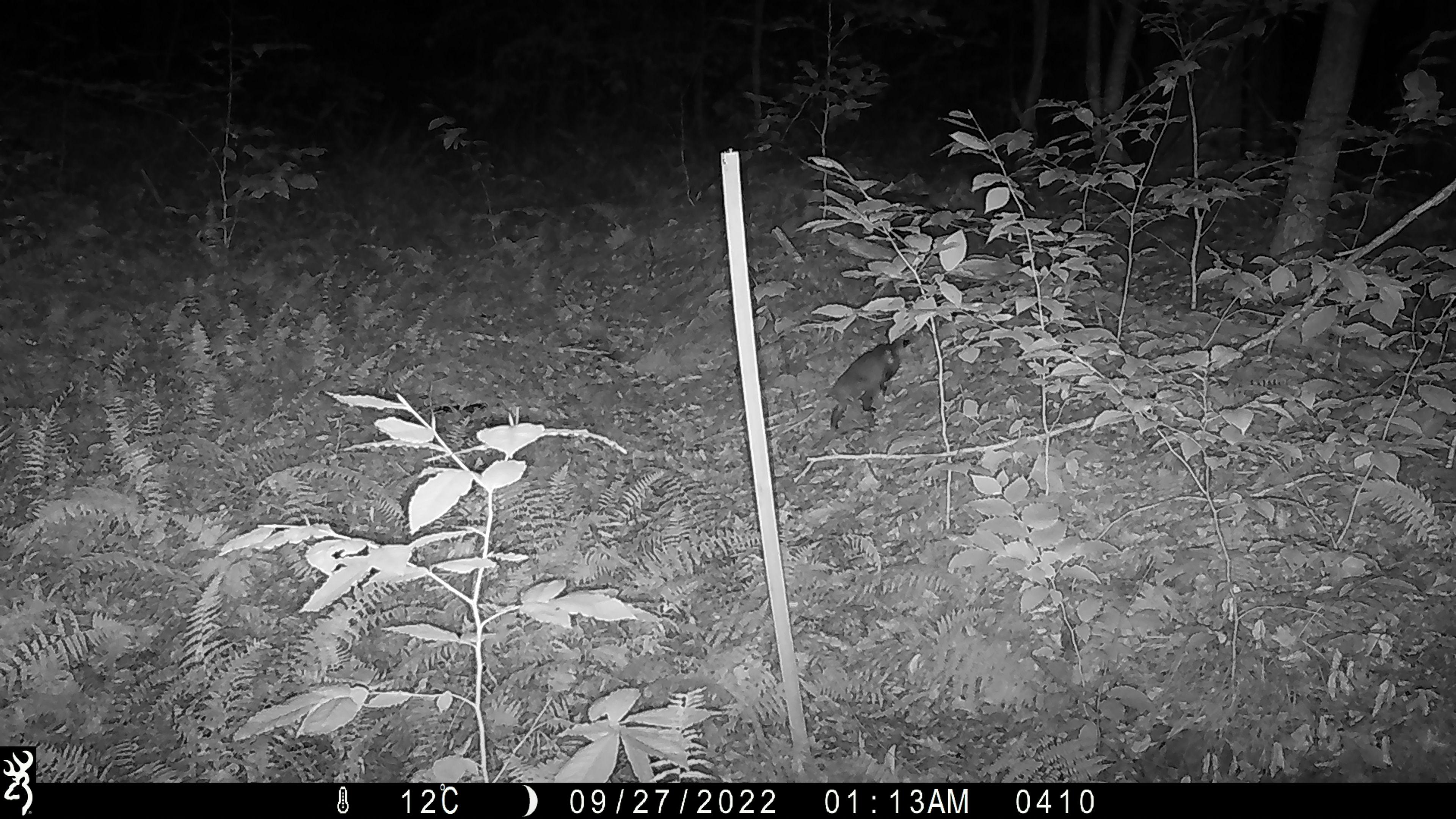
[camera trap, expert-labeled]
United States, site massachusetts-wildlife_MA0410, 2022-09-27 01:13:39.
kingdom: Animalia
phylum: Chordata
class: Mammalia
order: Didelphimorphia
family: Didelphidae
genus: Didelphis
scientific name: Didelphis virginiana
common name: opossum